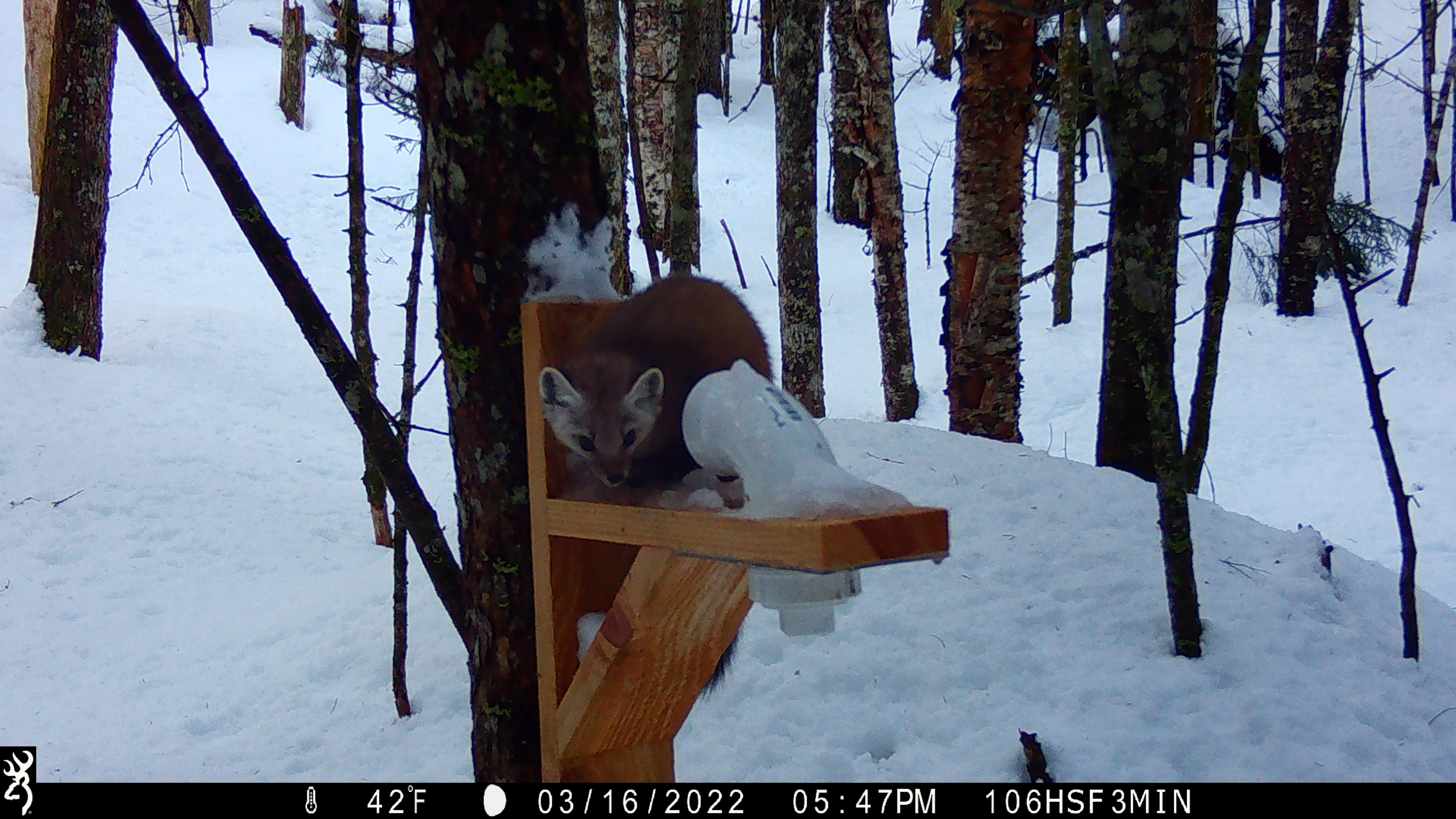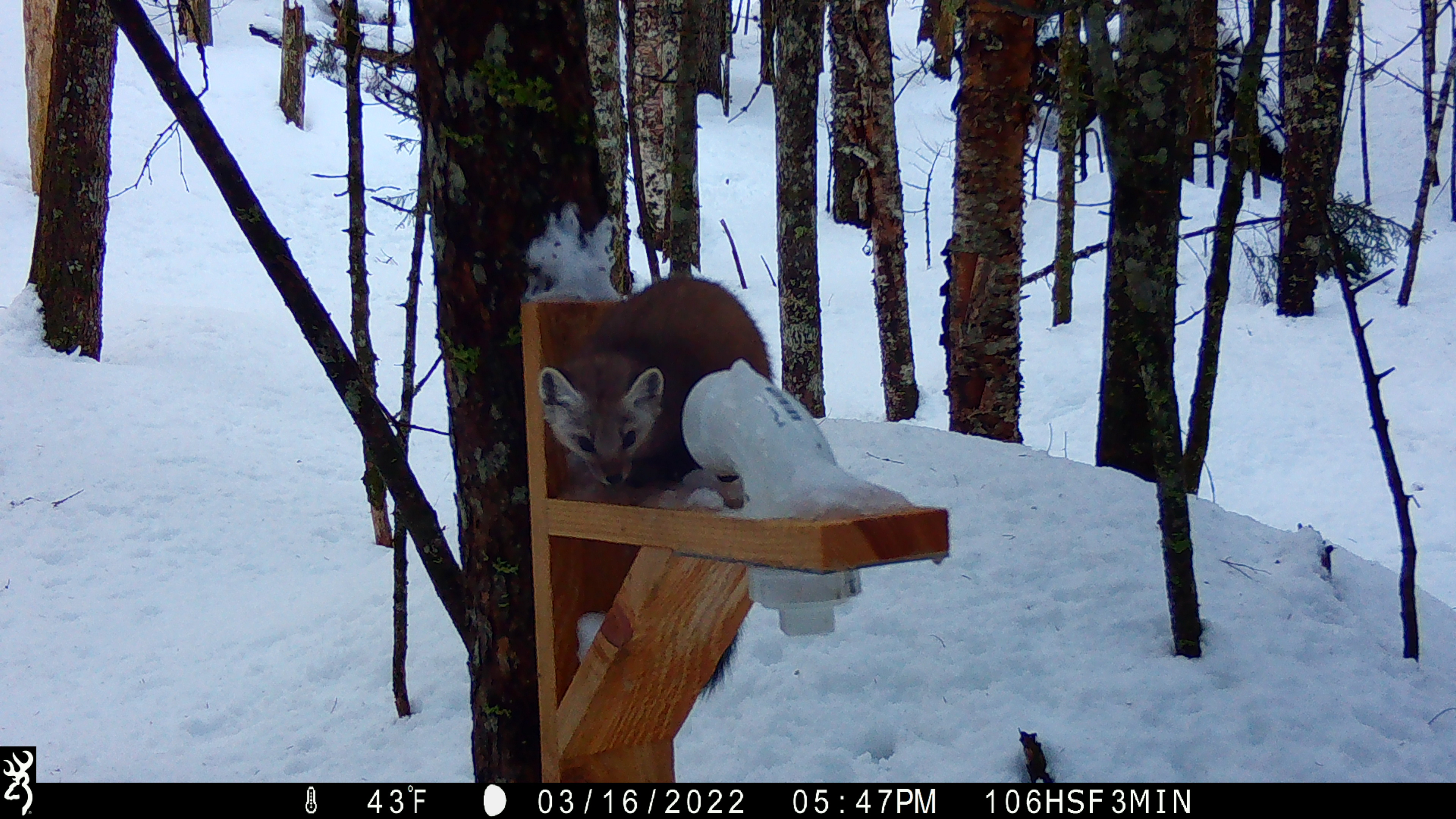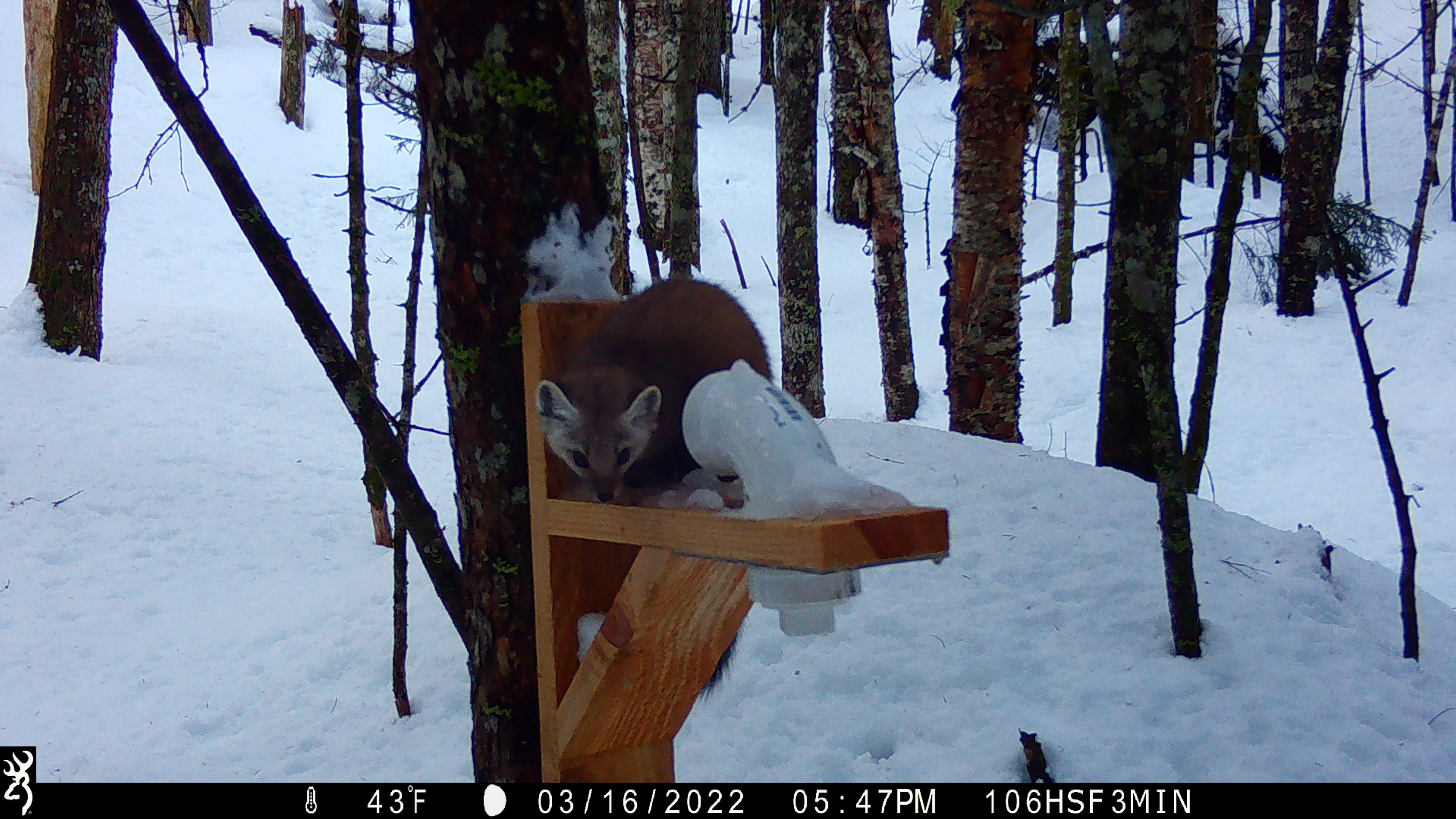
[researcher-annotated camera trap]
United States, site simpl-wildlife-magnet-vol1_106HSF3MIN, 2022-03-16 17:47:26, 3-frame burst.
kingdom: Animalia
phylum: Chordata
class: Mammalia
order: Carnivora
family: Mustelidae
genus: Martes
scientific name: Martes americana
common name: american marten